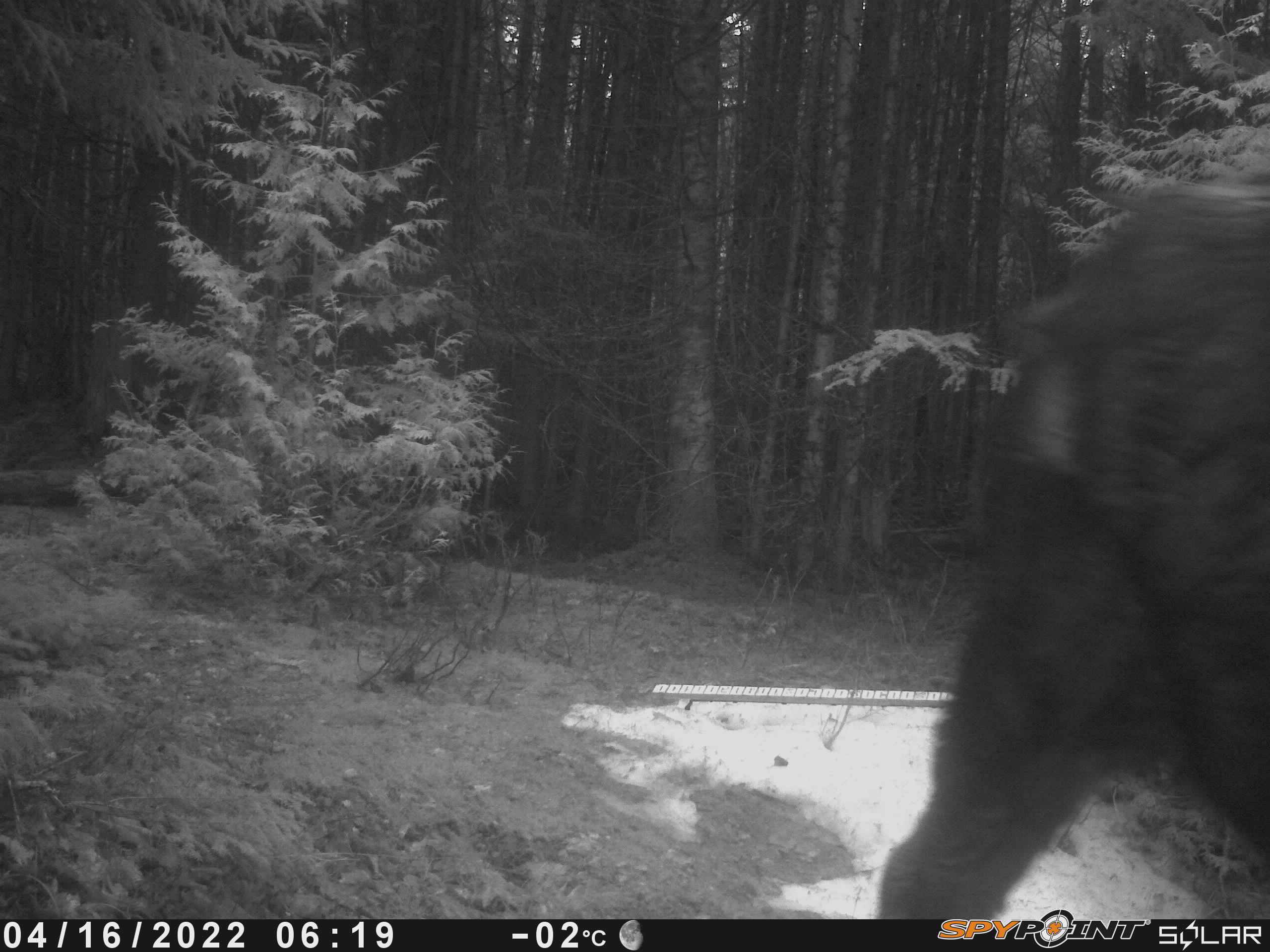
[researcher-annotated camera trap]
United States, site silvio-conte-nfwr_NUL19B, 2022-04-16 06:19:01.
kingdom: Animalia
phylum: Chordata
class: Mammalia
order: Artiodactyla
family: Cervidae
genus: Alces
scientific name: Alces alces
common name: moose